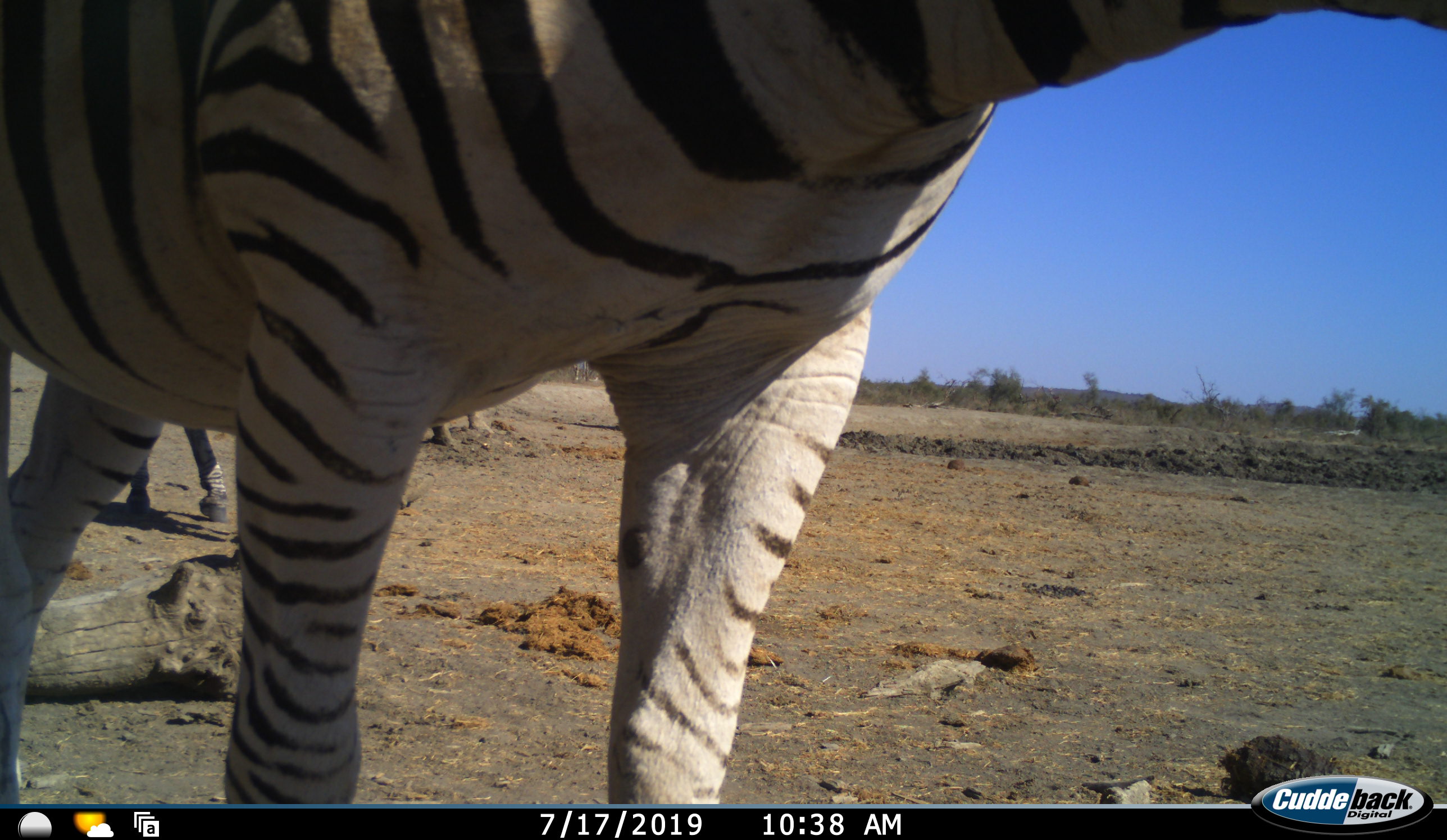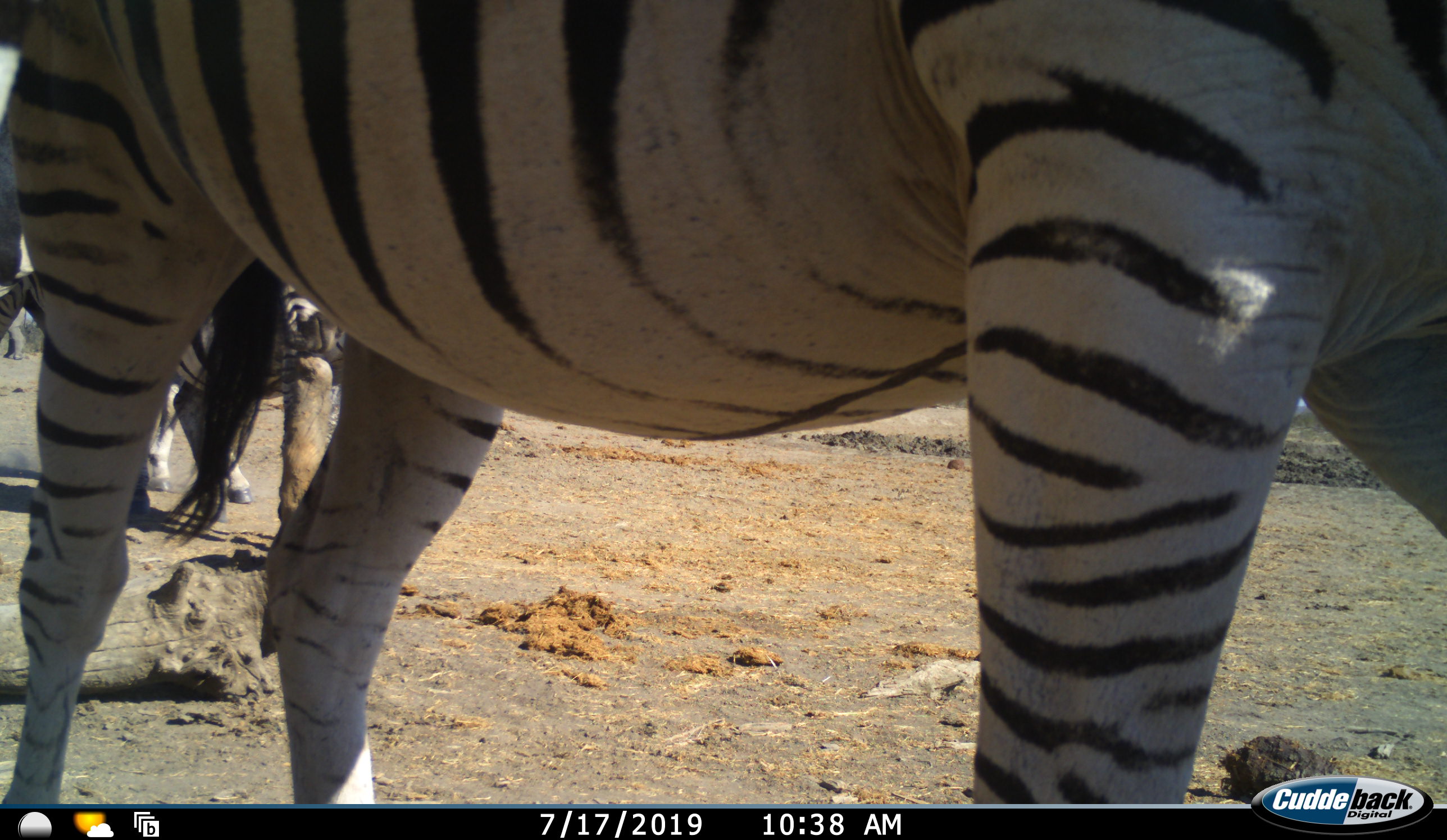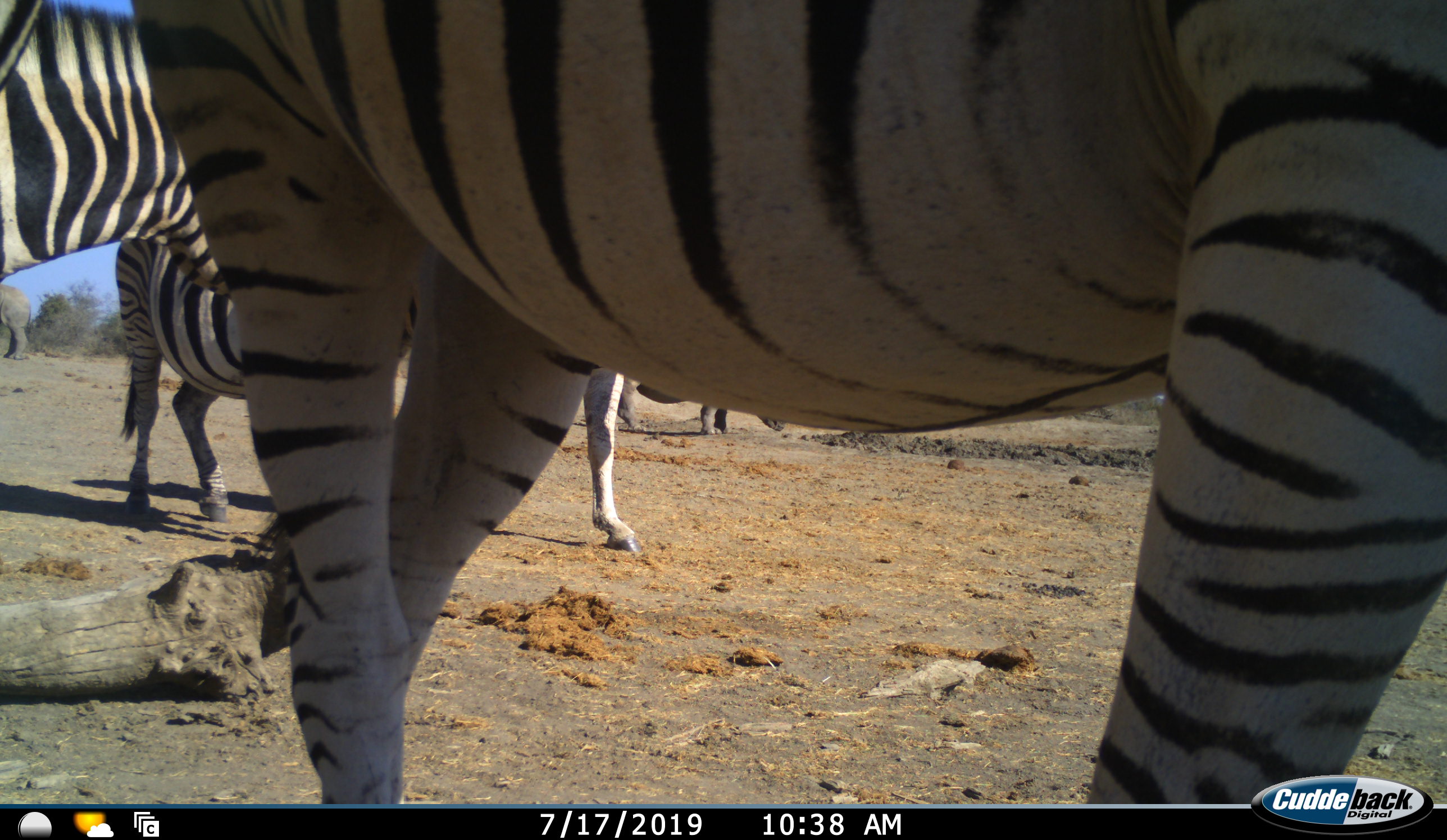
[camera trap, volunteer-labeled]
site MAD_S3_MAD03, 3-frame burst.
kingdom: Animalia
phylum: Chordata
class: Mammalia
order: Perissodactyla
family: Equidae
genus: Equus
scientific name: Equus quagga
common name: plains zebra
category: zebraplains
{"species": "zebraplains (plains zebra) (Equus quagga)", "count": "4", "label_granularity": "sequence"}